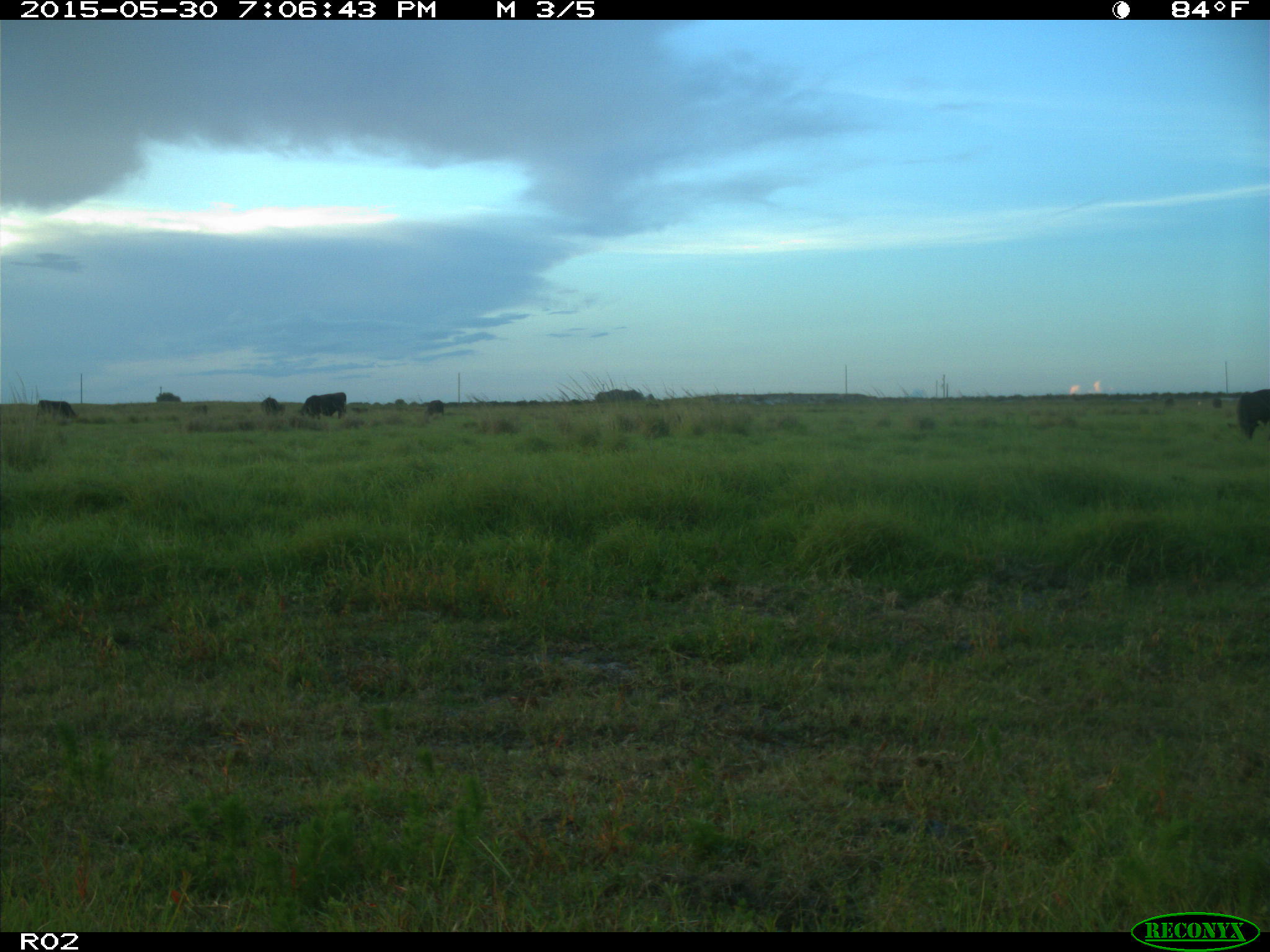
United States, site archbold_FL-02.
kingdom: Animalia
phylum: Chordata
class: Mammalia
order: Artiodactyla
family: Bovidae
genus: Bos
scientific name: Bos taurus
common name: domestic cow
Bos taurus (domestic cow).